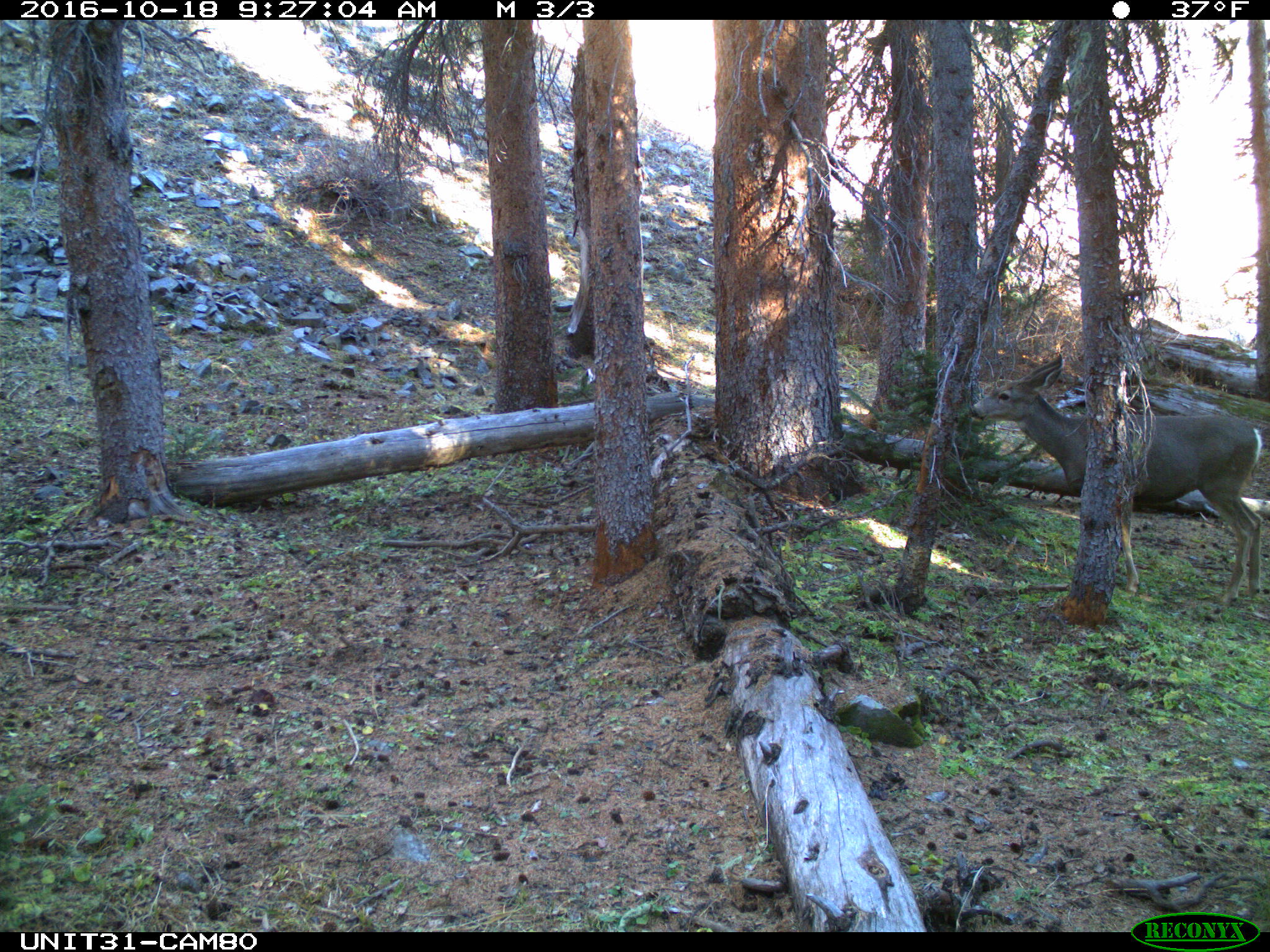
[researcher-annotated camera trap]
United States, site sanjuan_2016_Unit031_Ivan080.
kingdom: Animalia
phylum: Chordata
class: Mammalia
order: Artiodactyla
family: Cervidae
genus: Odocoileus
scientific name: Odocoileus hemionus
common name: mule deer